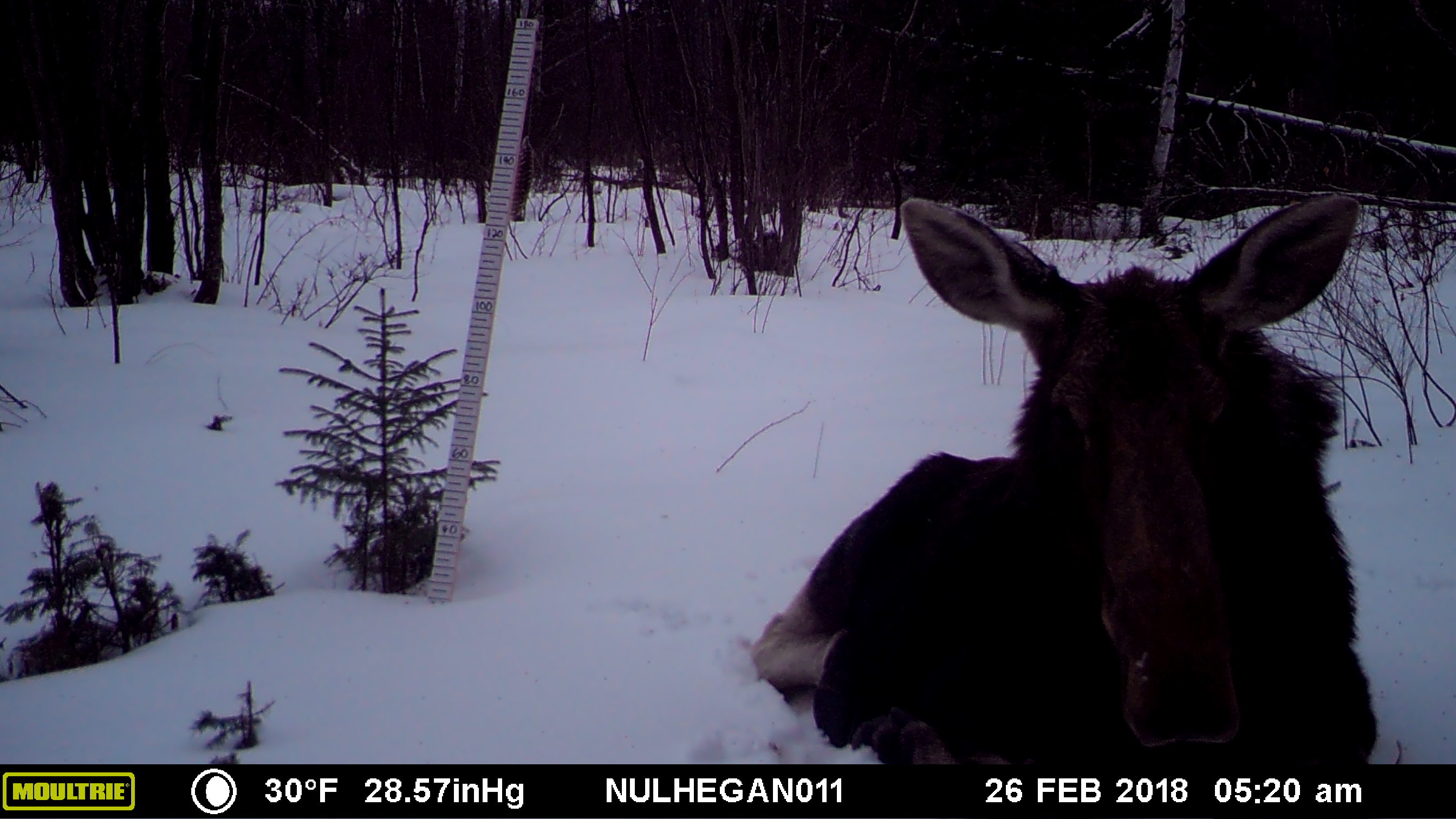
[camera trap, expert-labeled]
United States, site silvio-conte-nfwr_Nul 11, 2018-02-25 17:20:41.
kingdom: Animalia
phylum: Chordata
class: Mammalia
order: Artiodactyla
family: Cervidae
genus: Alces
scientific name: Alces alces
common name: moose